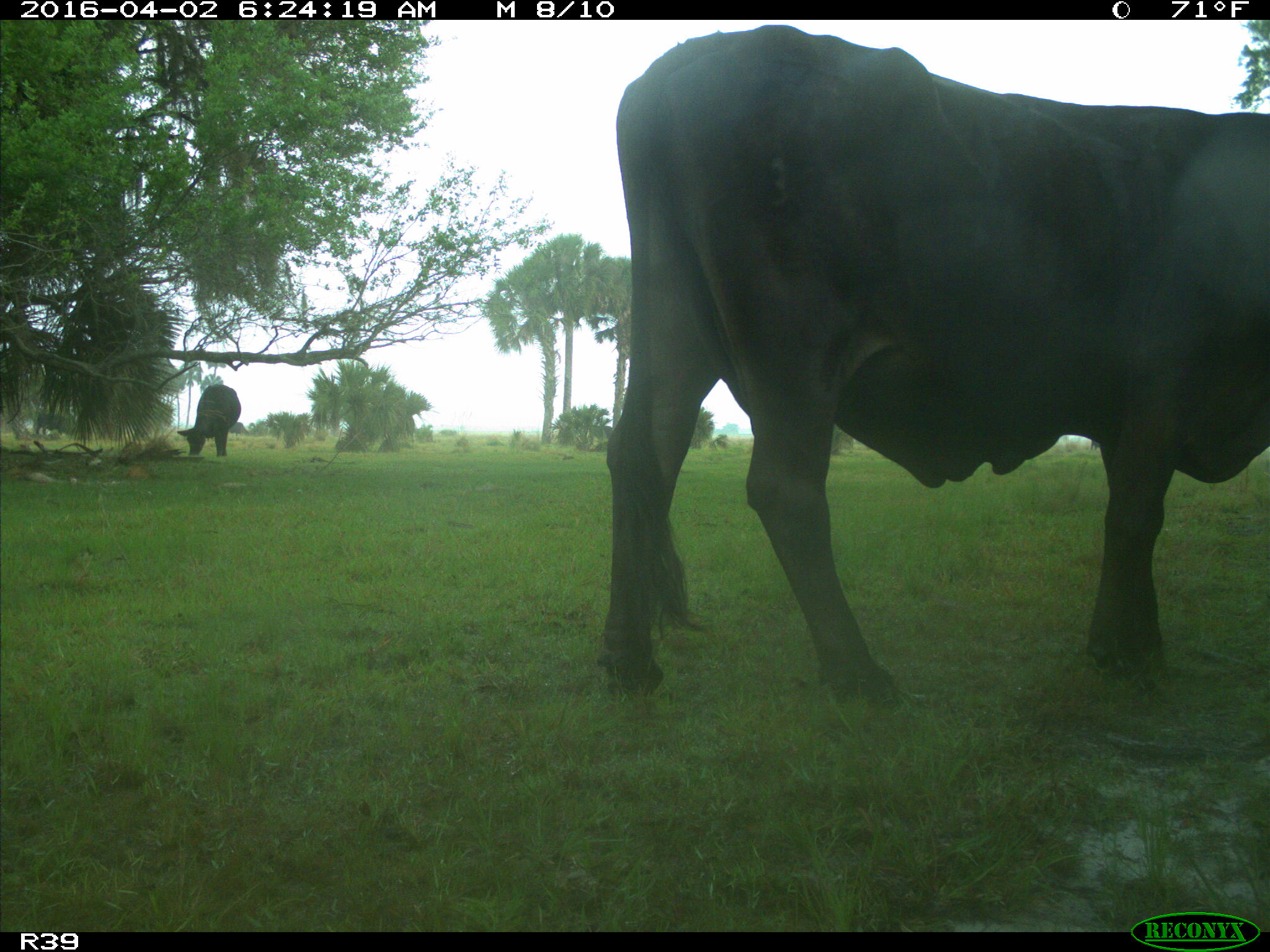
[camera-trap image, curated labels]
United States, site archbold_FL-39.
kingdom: Animalia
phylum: Chordata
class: Mammalia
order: Artiodactyla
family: Bovidae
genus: Bos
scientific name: Bos taurus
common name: domestic cow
Bos taurus (domestic cow).